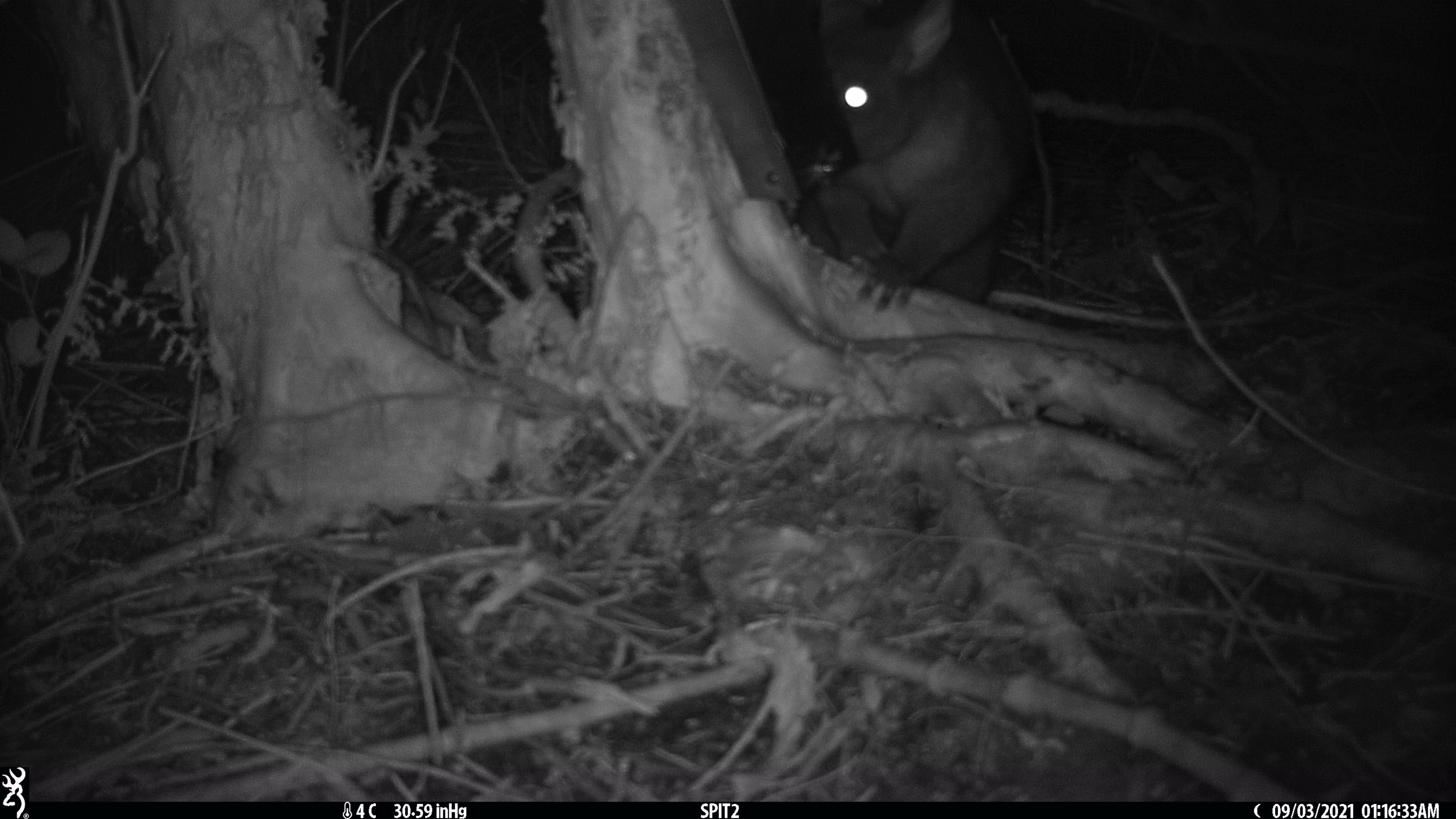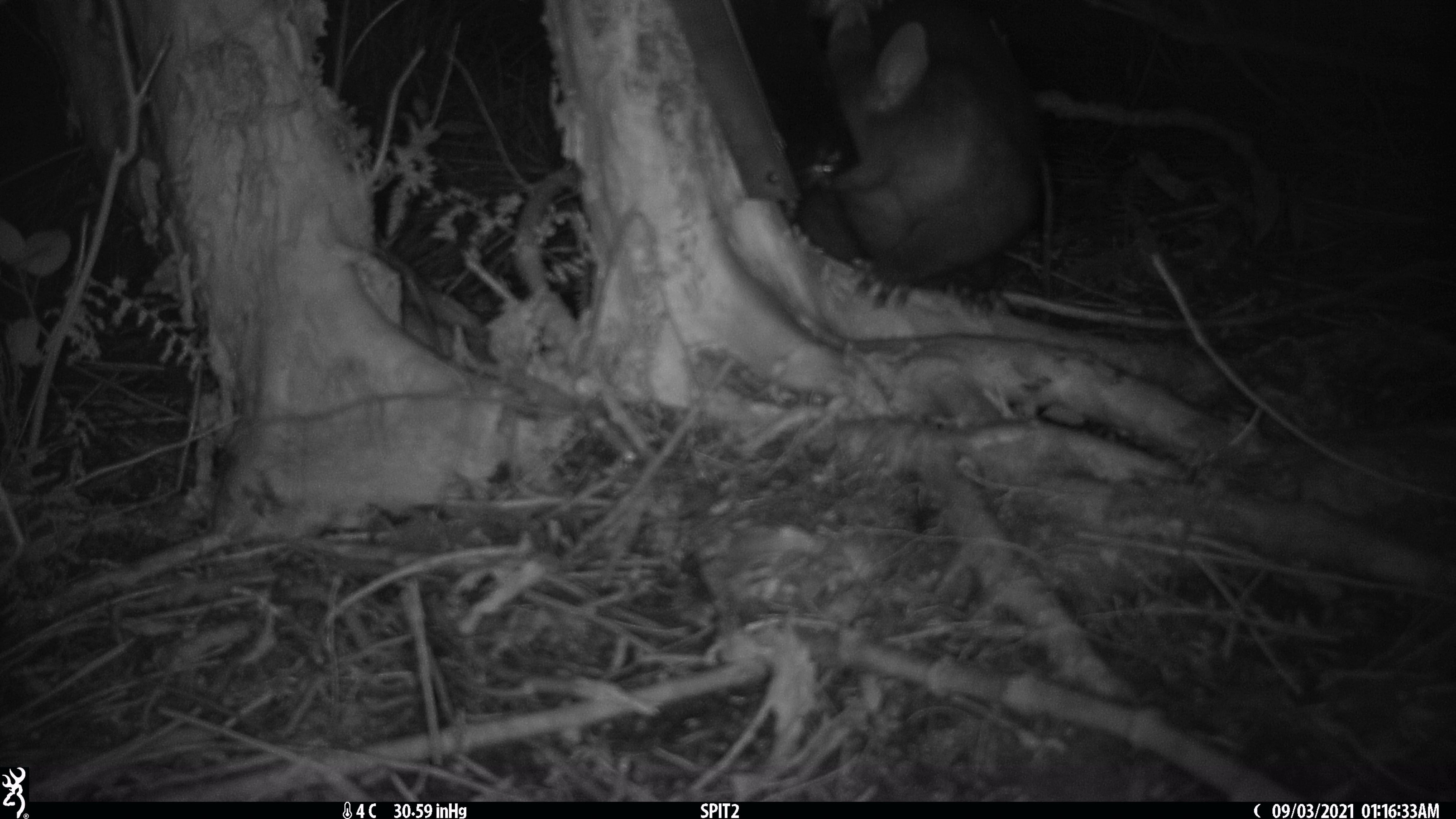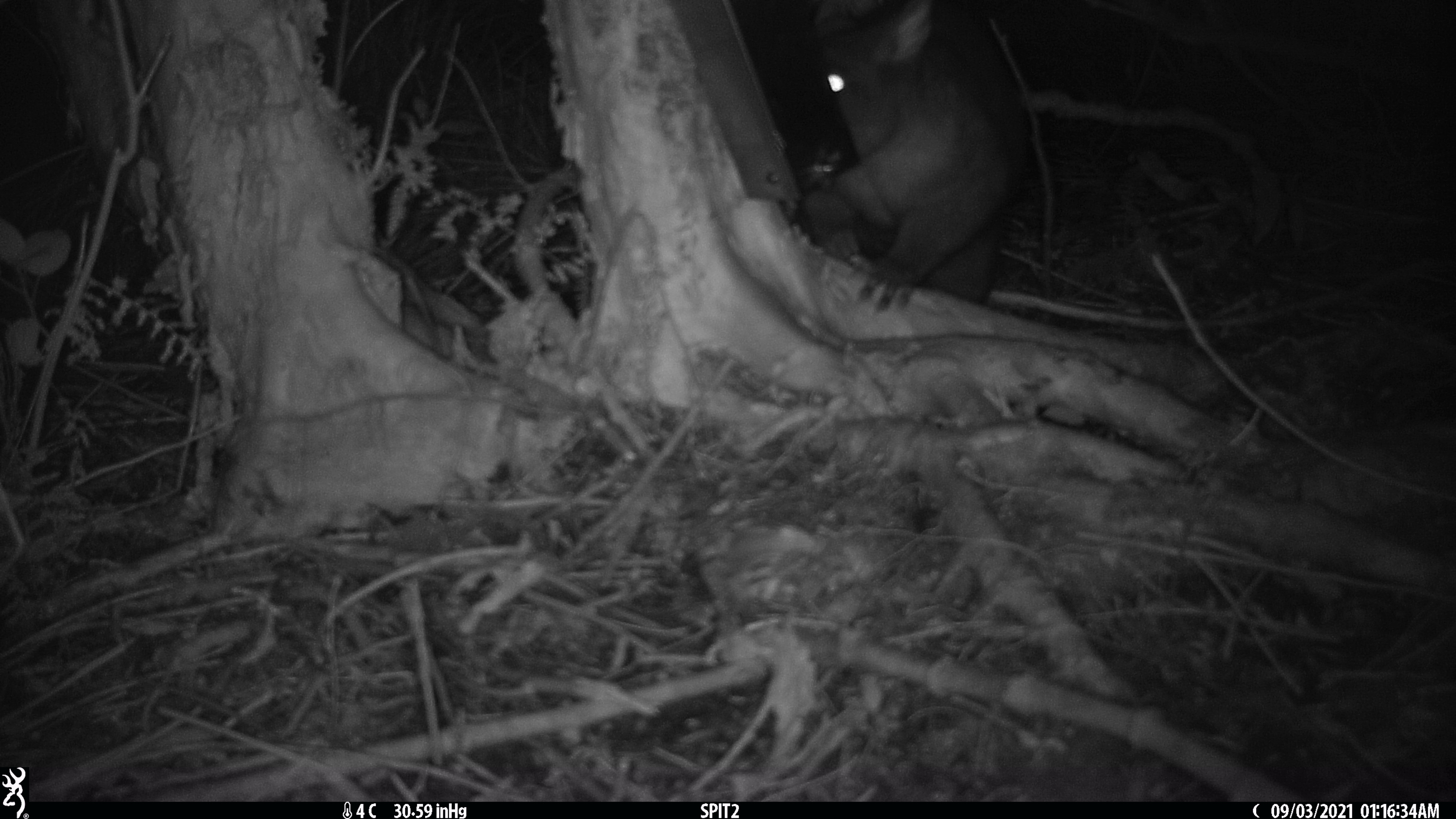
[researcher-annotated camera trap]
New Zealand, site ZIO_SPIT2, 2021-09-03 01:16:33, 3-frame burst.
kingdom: Animalia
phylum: Chordata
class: Mammalia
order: Diprotodontia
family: Phalangeridae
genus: Trichosurus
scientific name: Trichosurus vulpecula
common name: common brushtail possum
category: possum